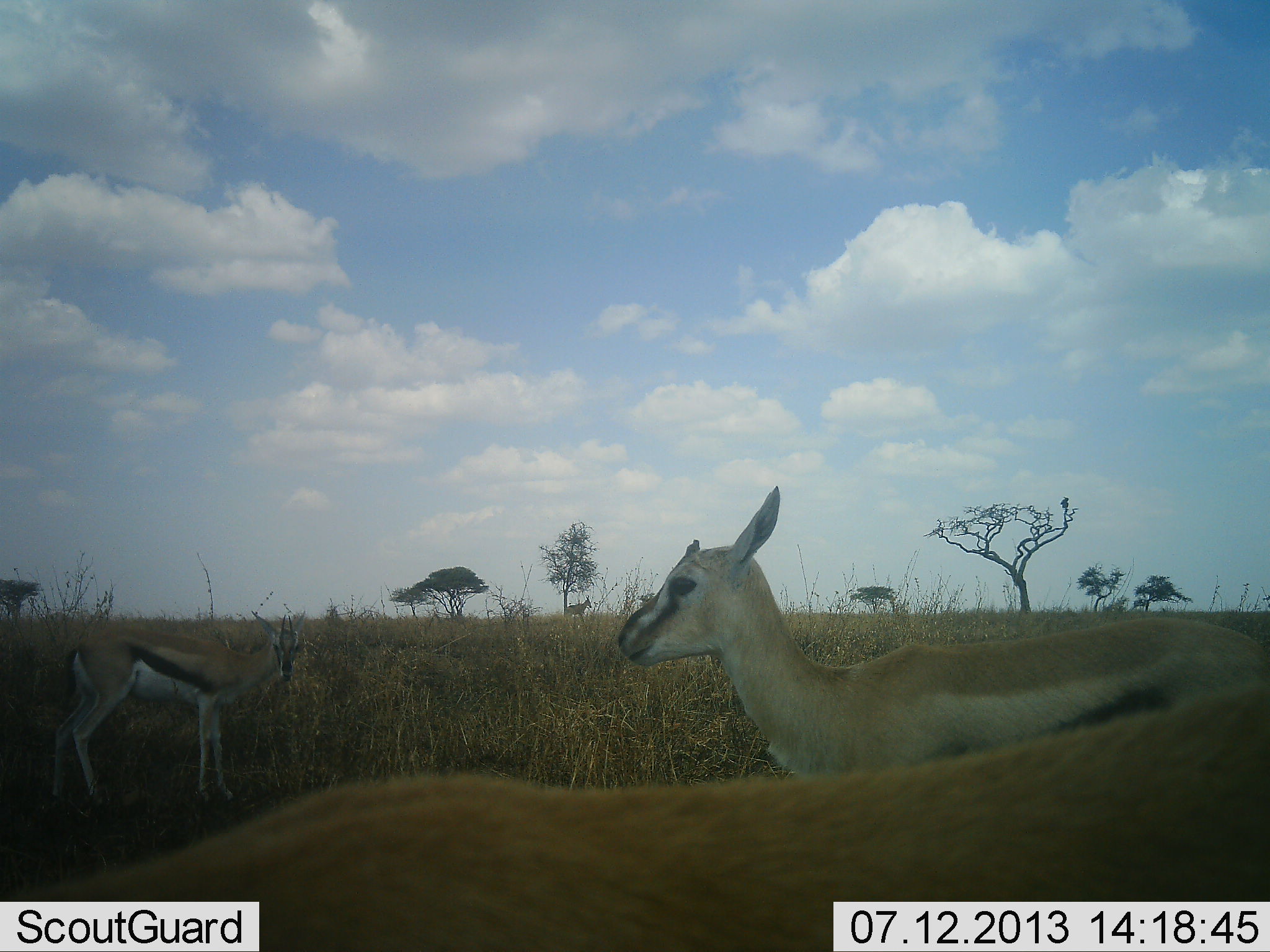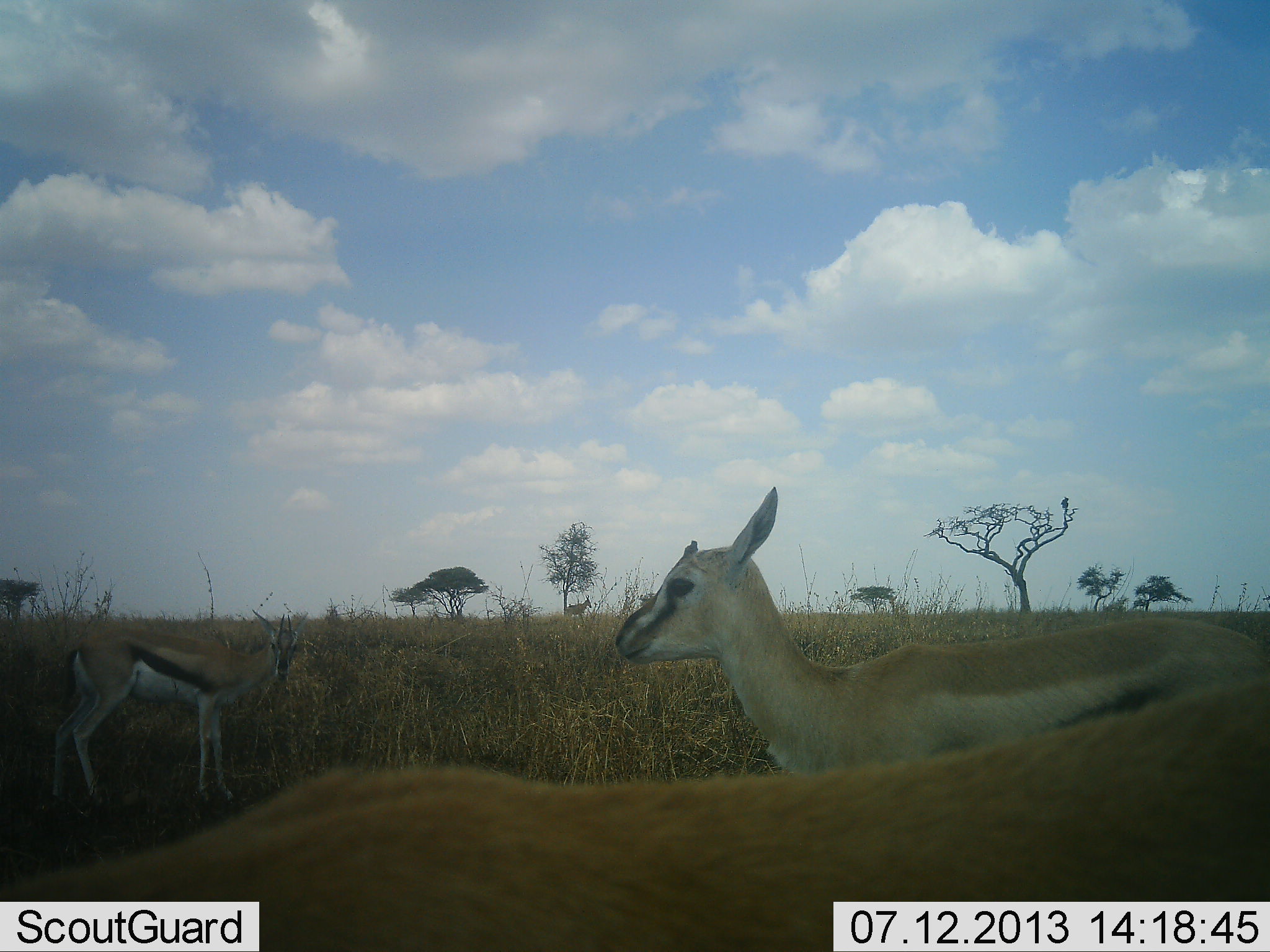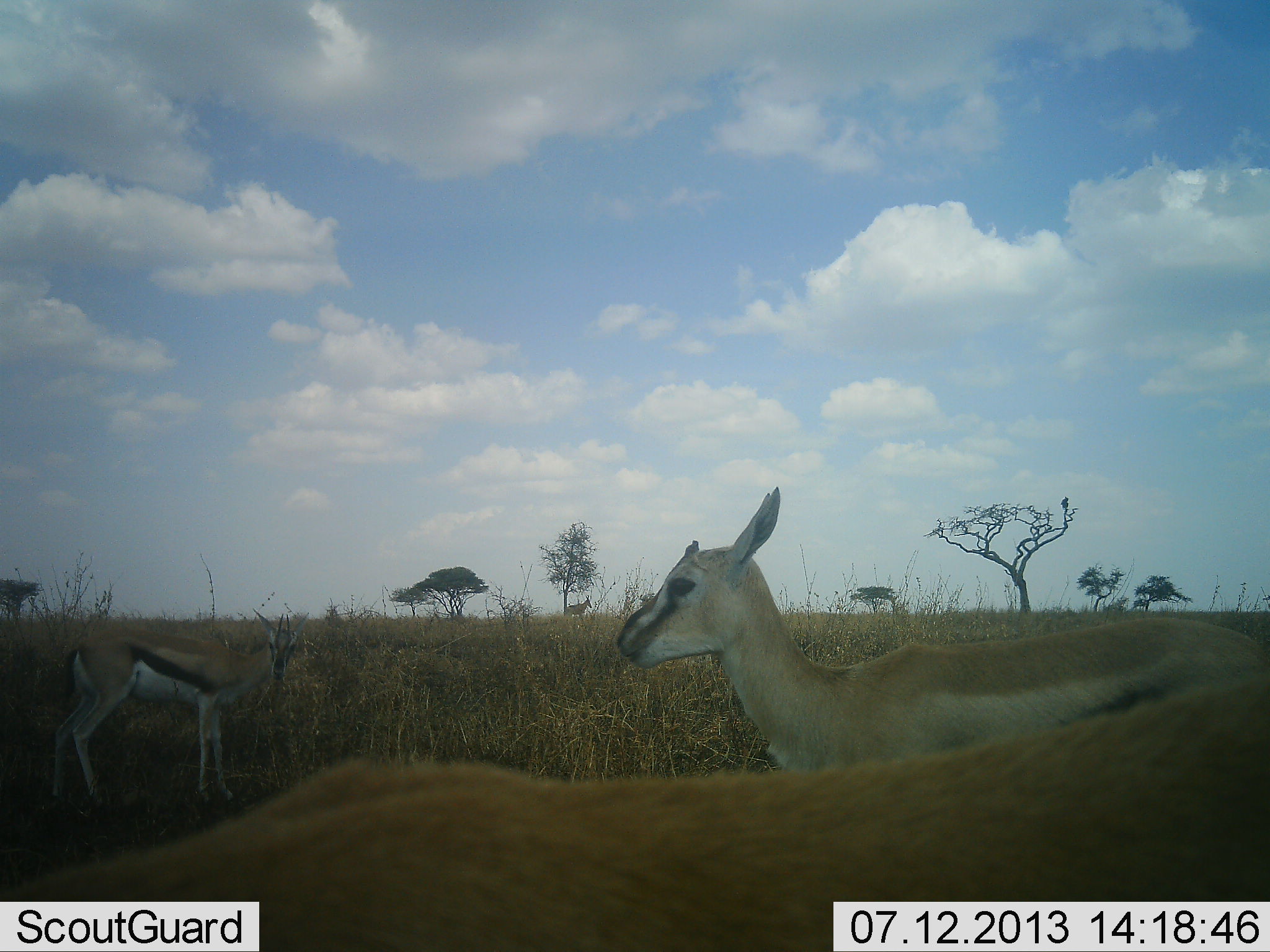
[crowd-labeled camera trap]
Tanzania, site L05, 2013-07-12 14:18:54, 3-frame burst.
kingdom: Animalia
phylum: Chordata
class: Mammalia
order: Artiodactyla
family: Bovidae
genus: Eudorcas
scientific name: Eudorcas thomsonii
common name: thomson's gazelle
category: gazellethomsons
Gazellethomsons (thomson's gazelle) (Eudorcas thomsonii), count 3. Behavior (volunteer vote fractions): standing 100%, resting 0%, moving 0%, interacting 0%. Young present (vote fraction): 8%. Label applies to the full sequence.